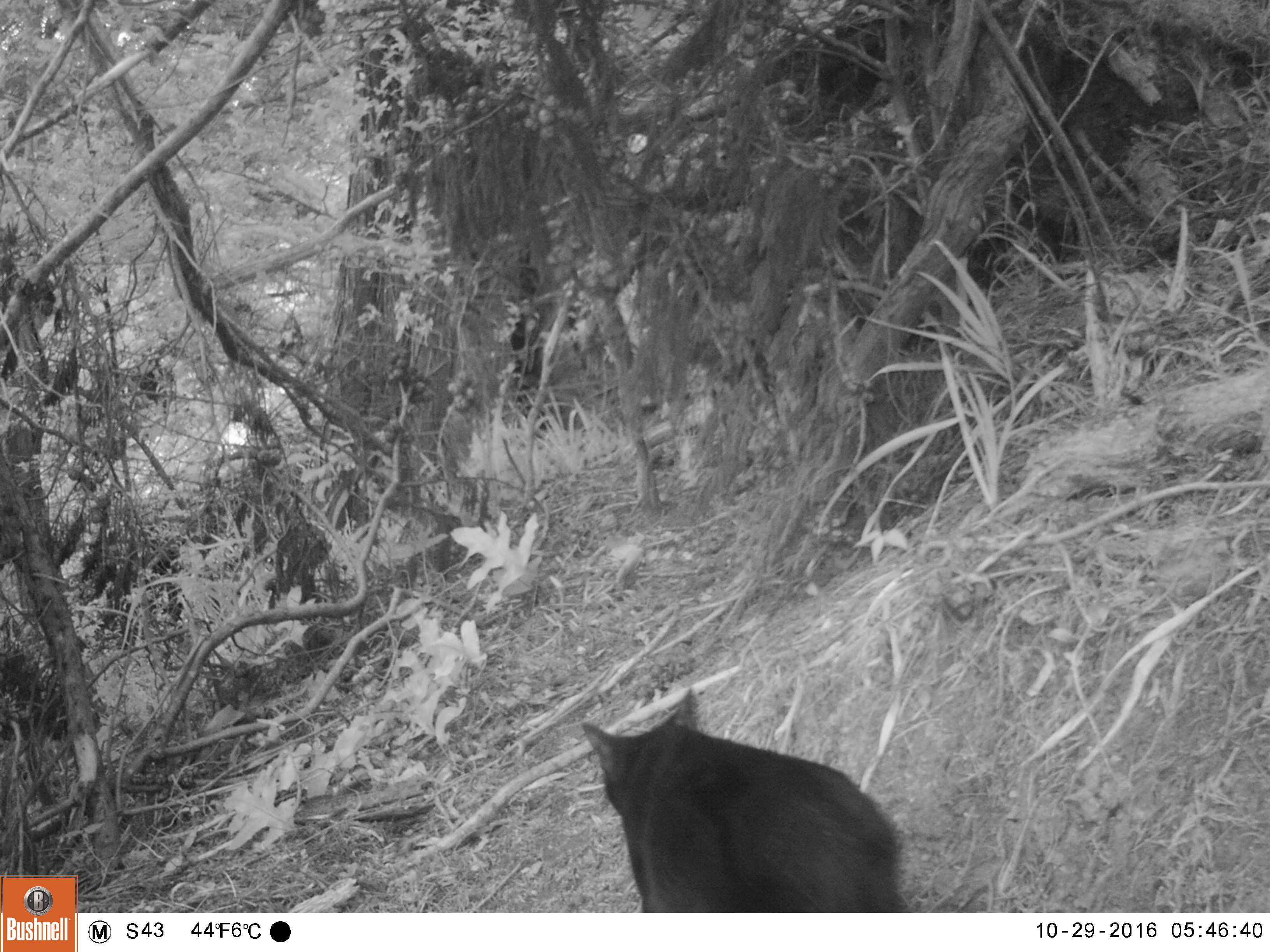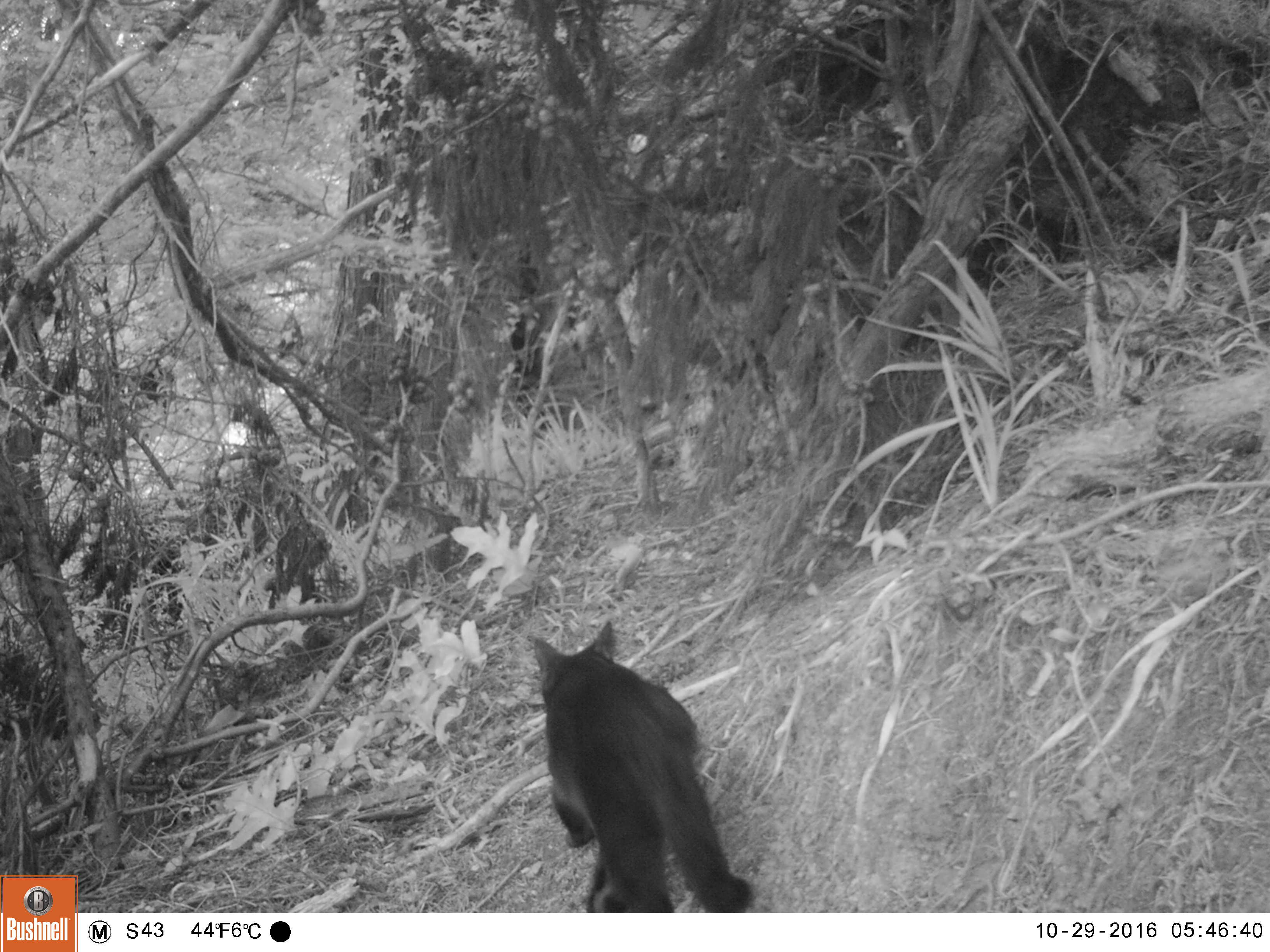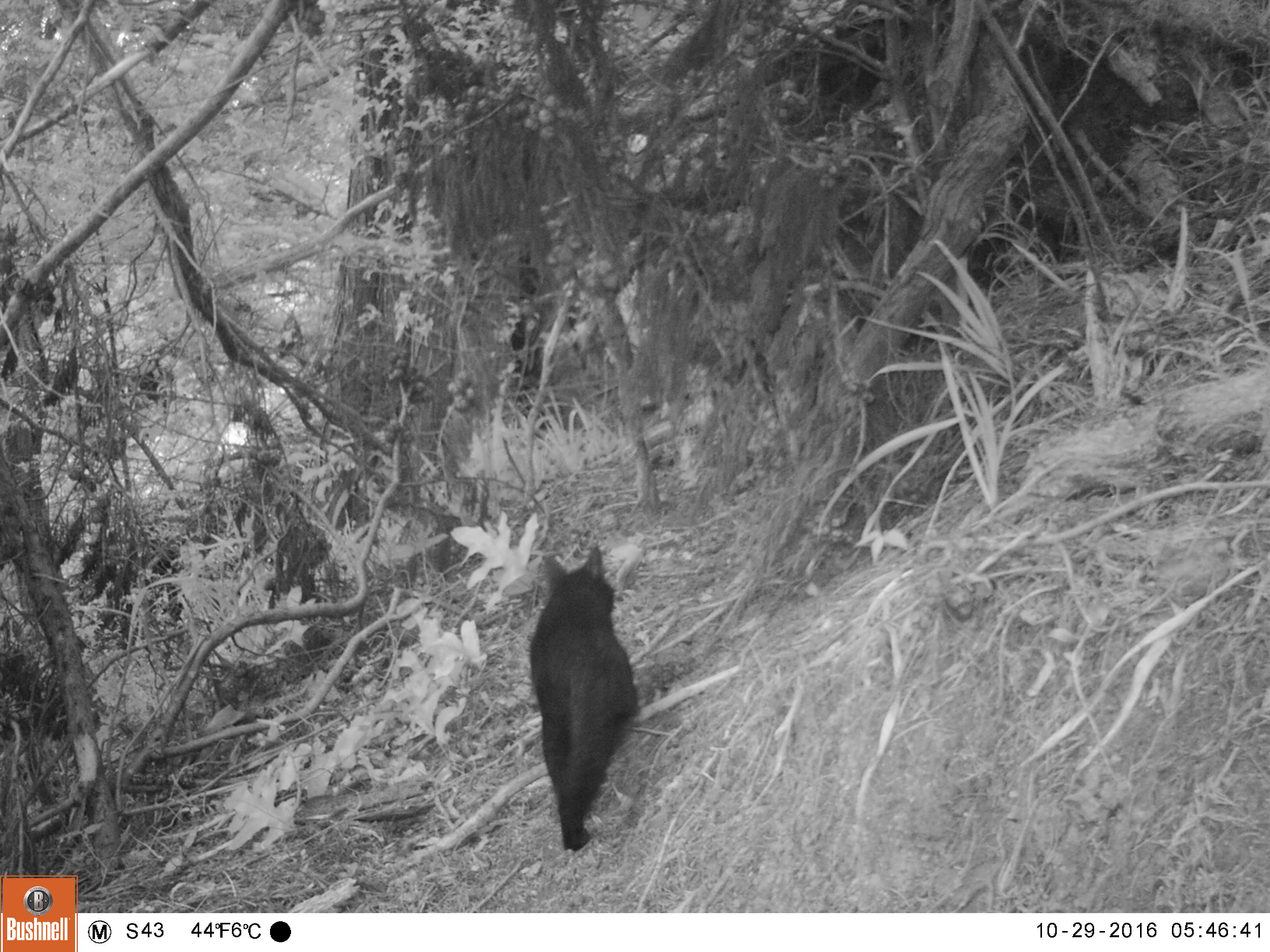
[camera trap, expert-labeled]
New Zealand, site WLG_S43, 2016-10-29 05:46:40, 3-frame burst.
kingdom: Animalia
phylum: Chordata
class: Mammalia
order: Carnivora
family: Felidae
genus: Felis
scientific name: Felis catus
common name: domestic cat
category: cat